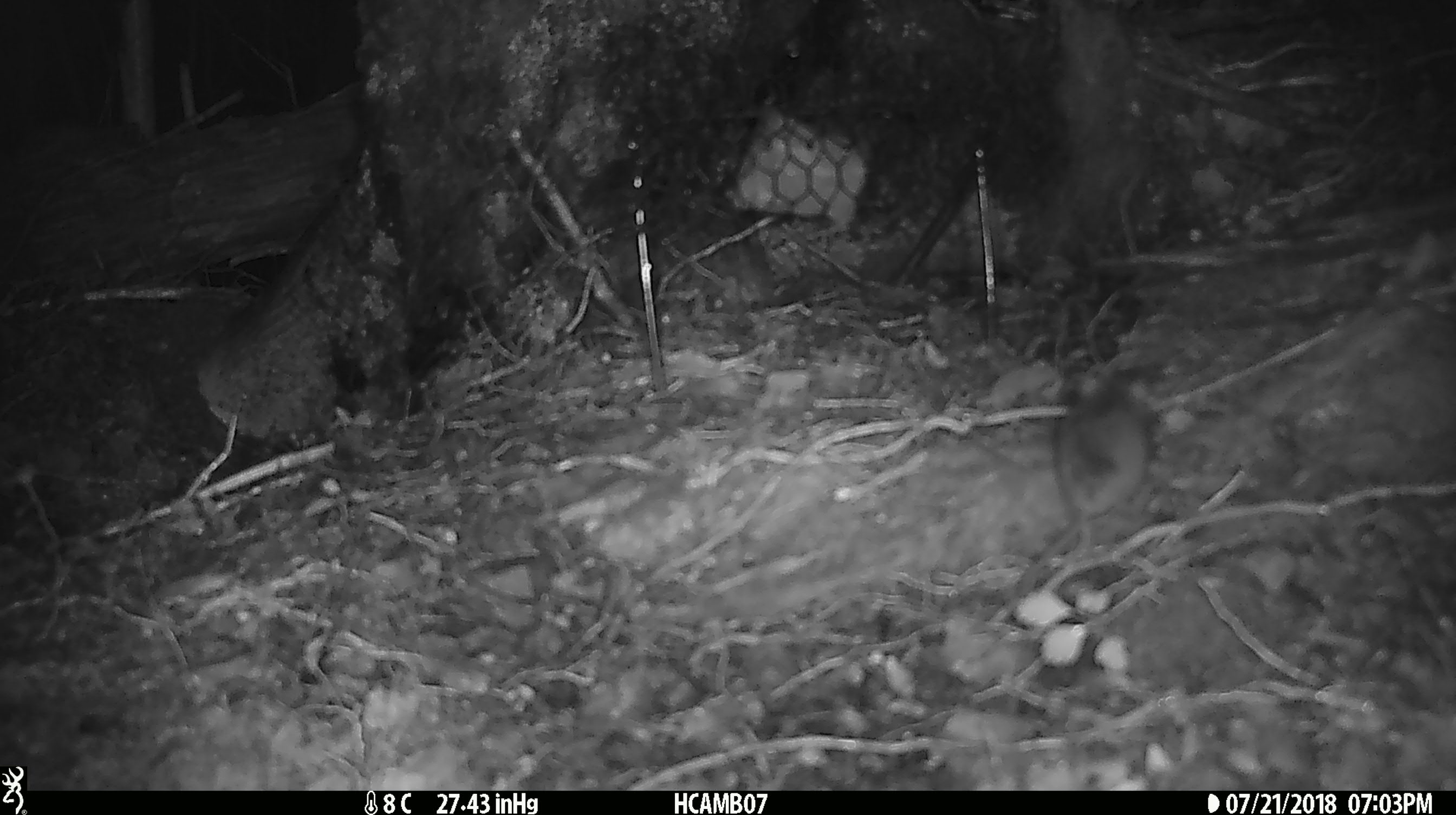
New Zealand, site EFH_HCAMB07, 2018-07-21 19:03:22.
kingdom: Animalia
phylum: Chordata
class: Mammalia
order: Rodentia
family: Muridae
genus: Mus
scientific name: Mus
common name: mouse